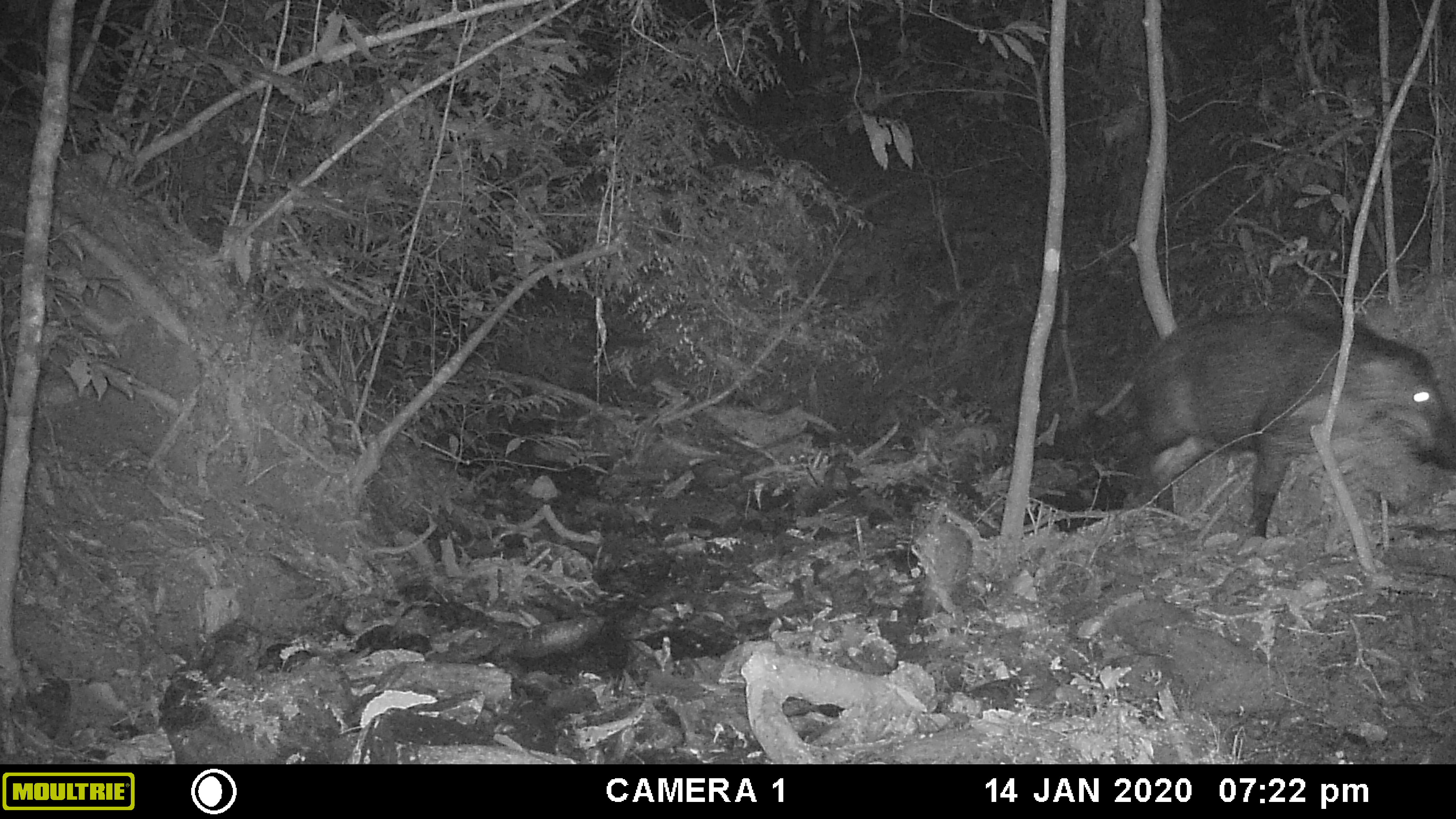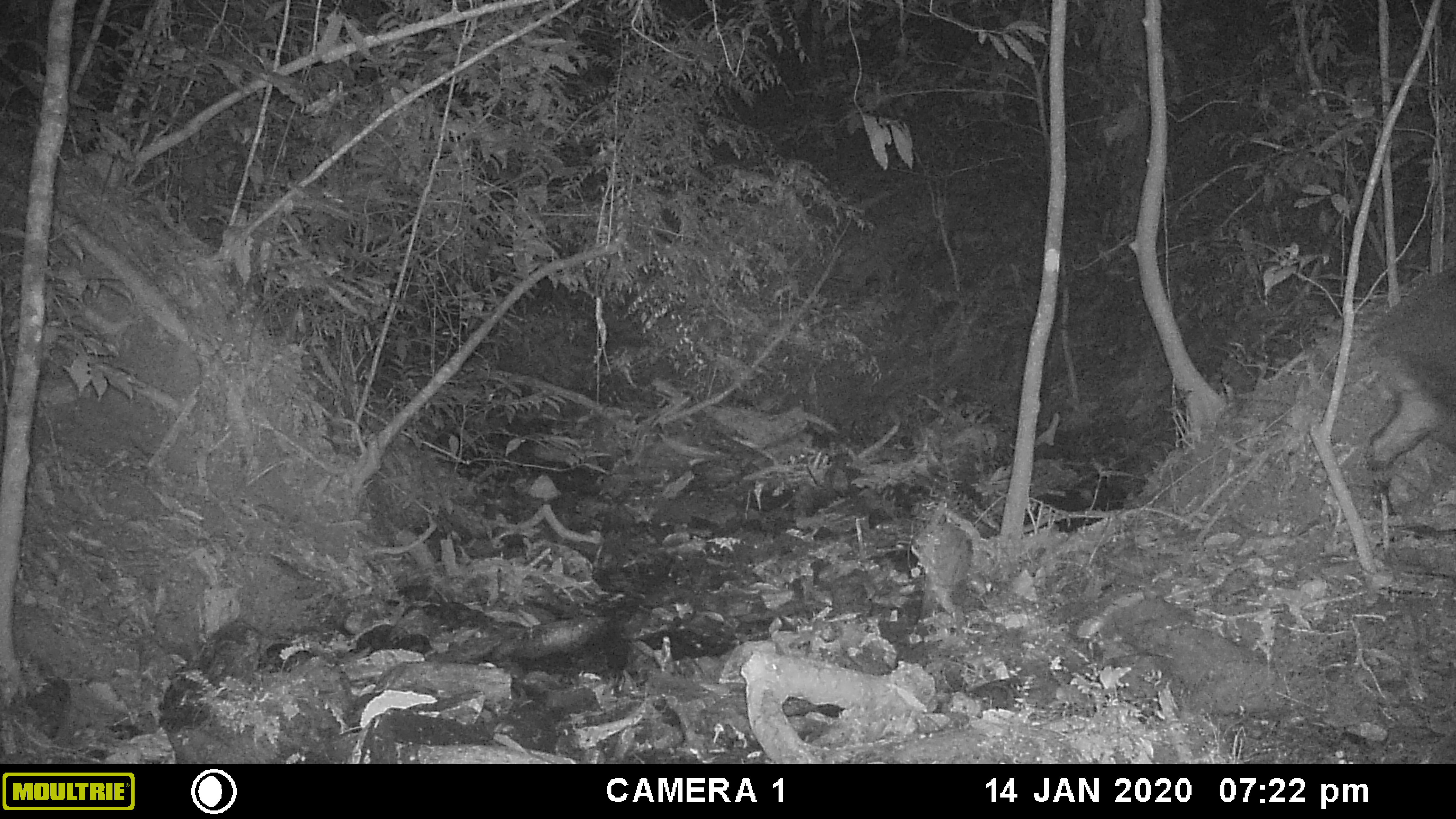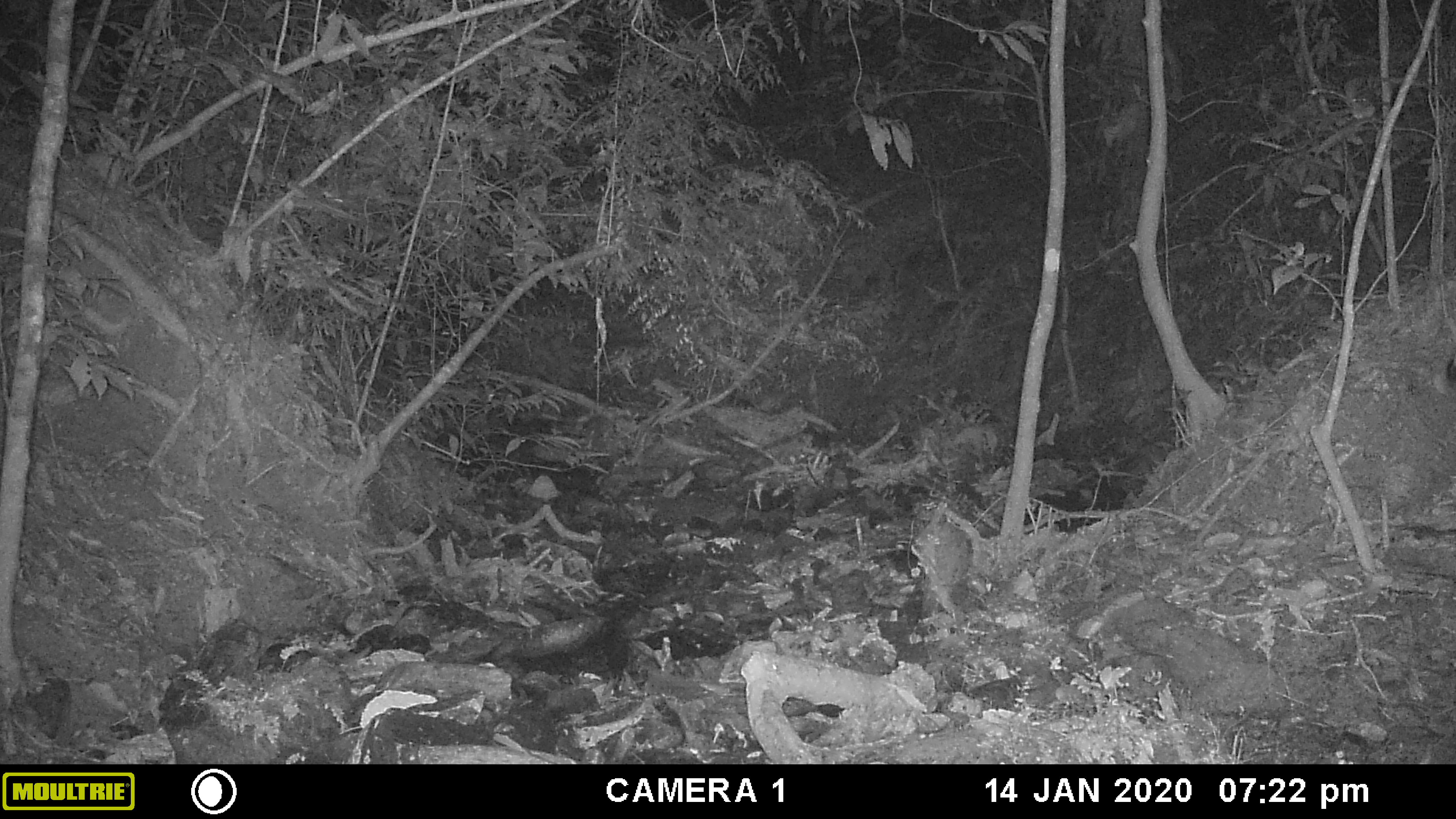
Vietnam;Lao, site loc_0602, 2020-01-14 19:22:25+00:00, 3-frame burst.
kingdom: Animalia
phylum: Chordata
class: Mammalia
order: Artiodactyla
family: Suidae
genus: Sus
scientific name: Sus scrofa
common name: eurasian wild pig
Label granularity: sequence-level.